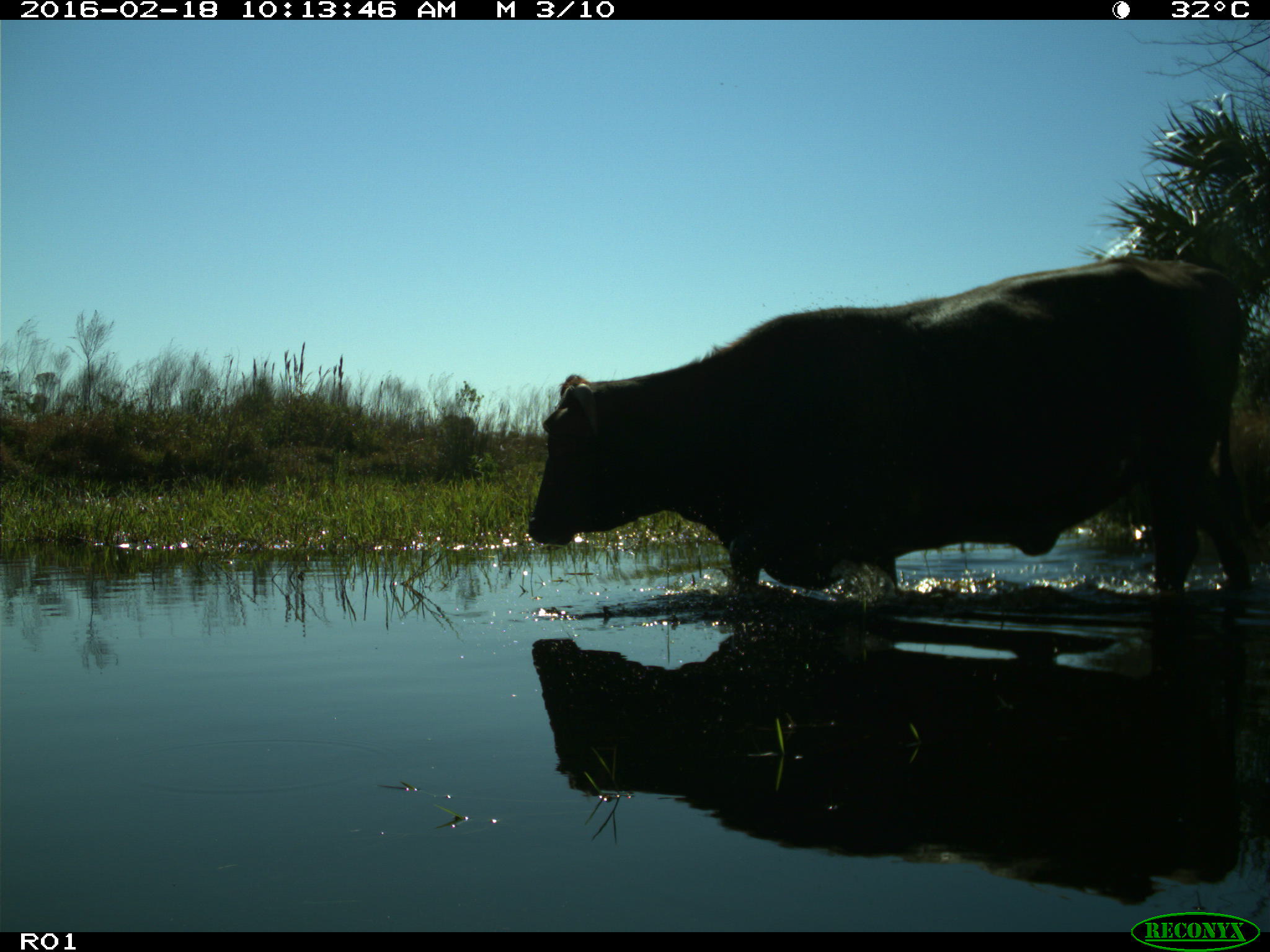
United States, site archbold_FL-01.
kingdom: Animalia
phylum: Chordata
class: Mammalia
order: Artiodactyla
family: Bovidae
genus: Bos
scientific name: Bos taurus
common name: domestic cow